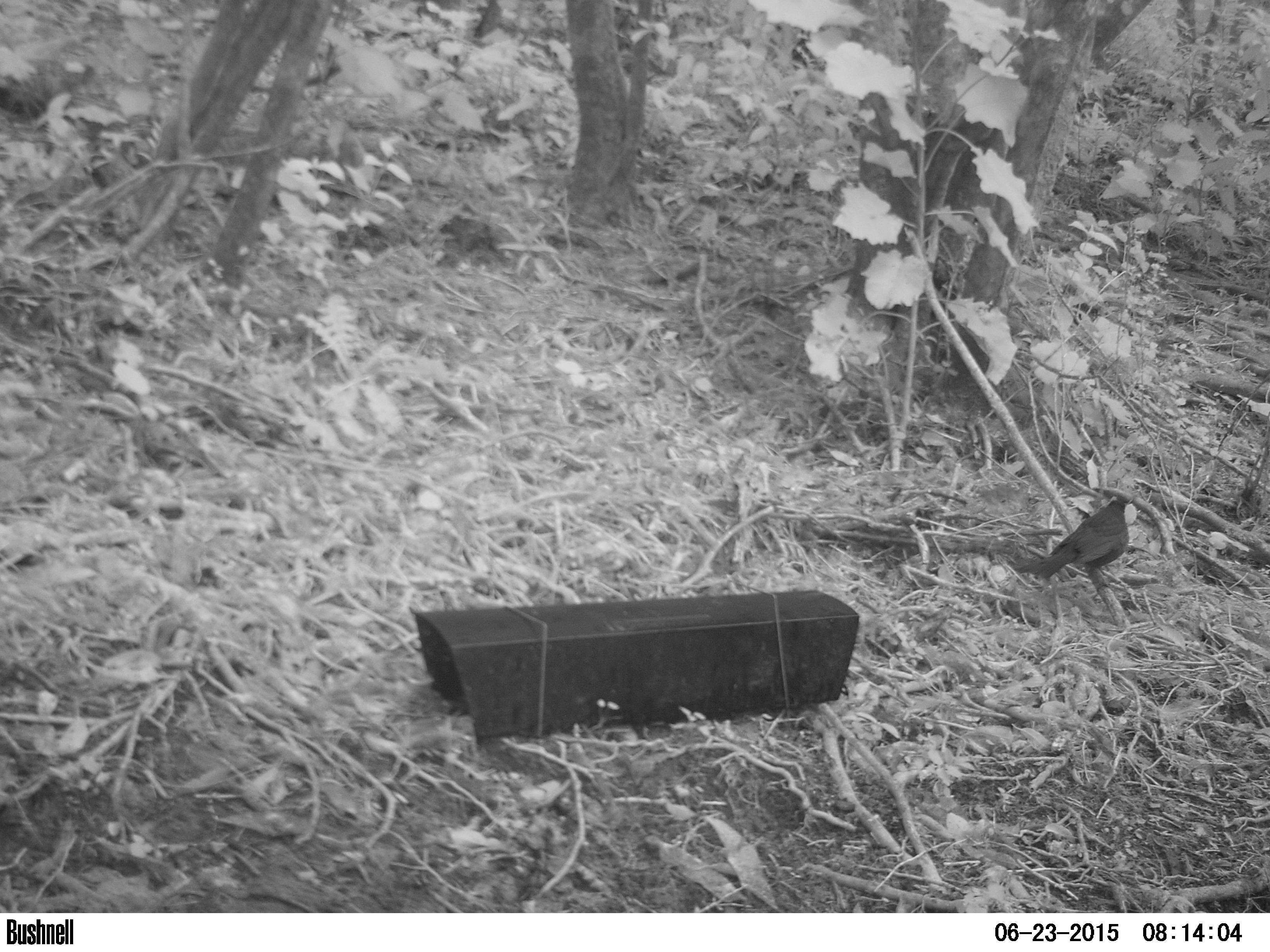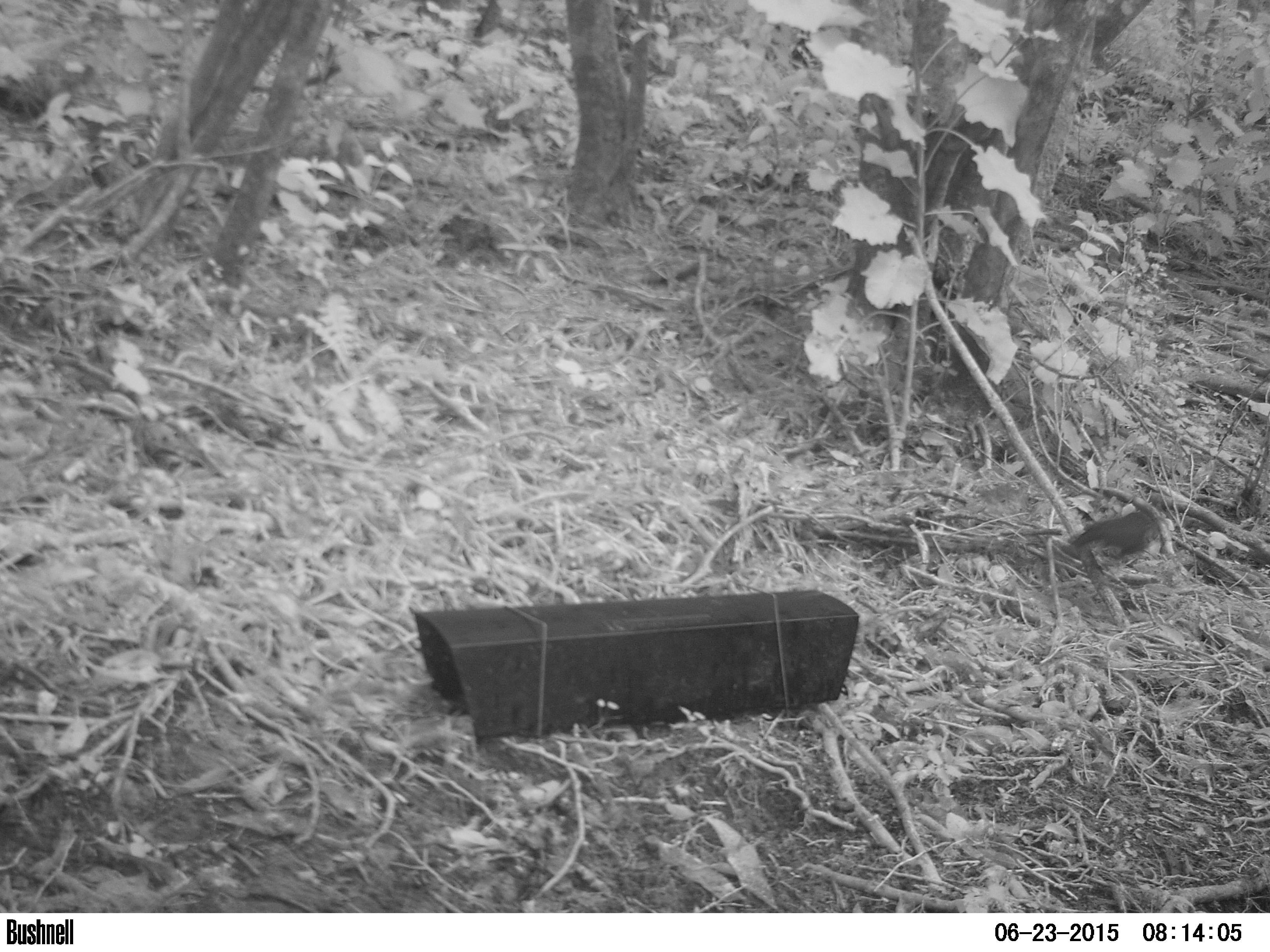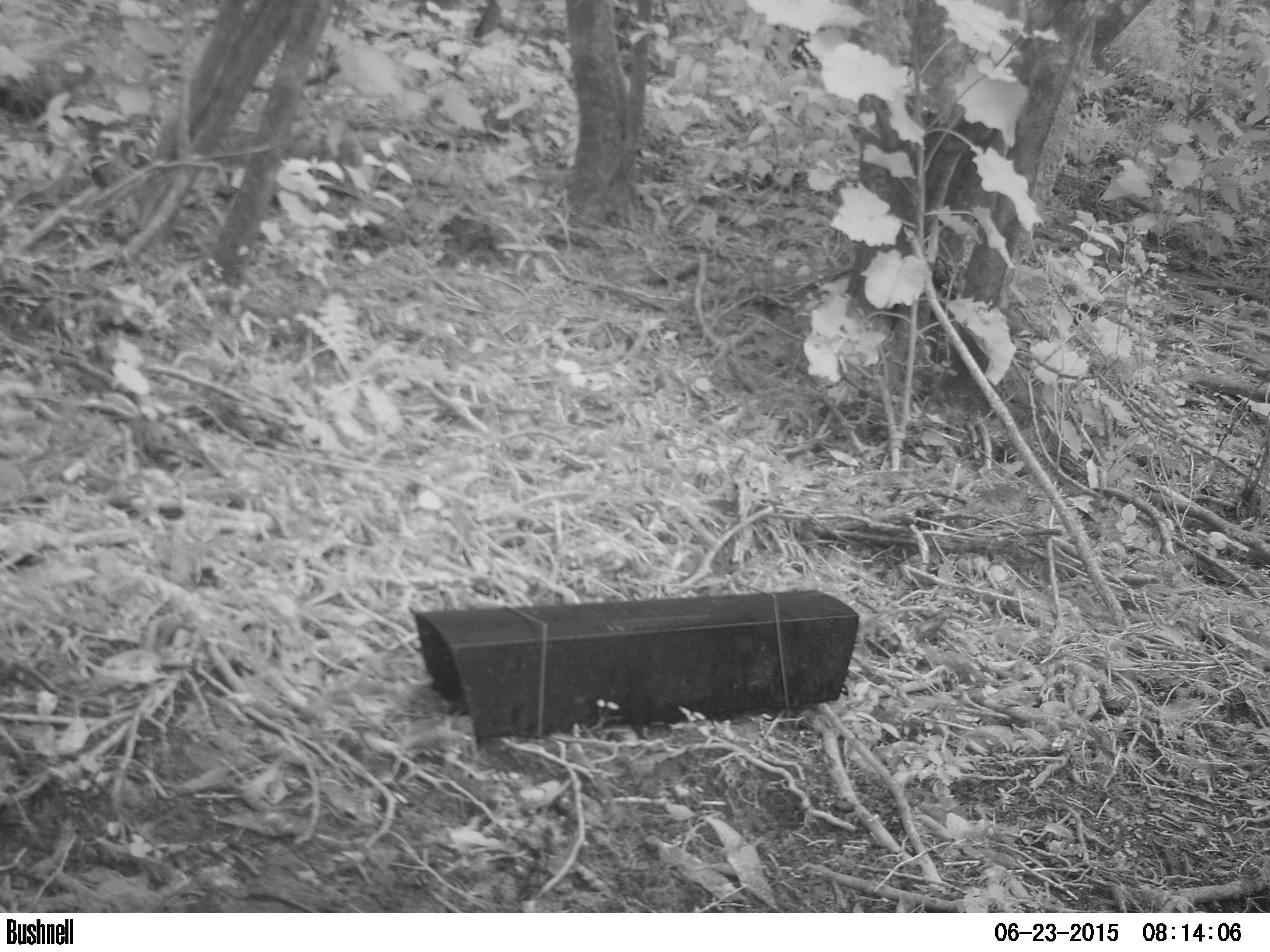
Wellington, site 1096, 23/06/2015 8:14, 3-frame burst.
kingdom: Animalia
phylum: Chordata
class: Aves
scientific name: Aves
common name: bird